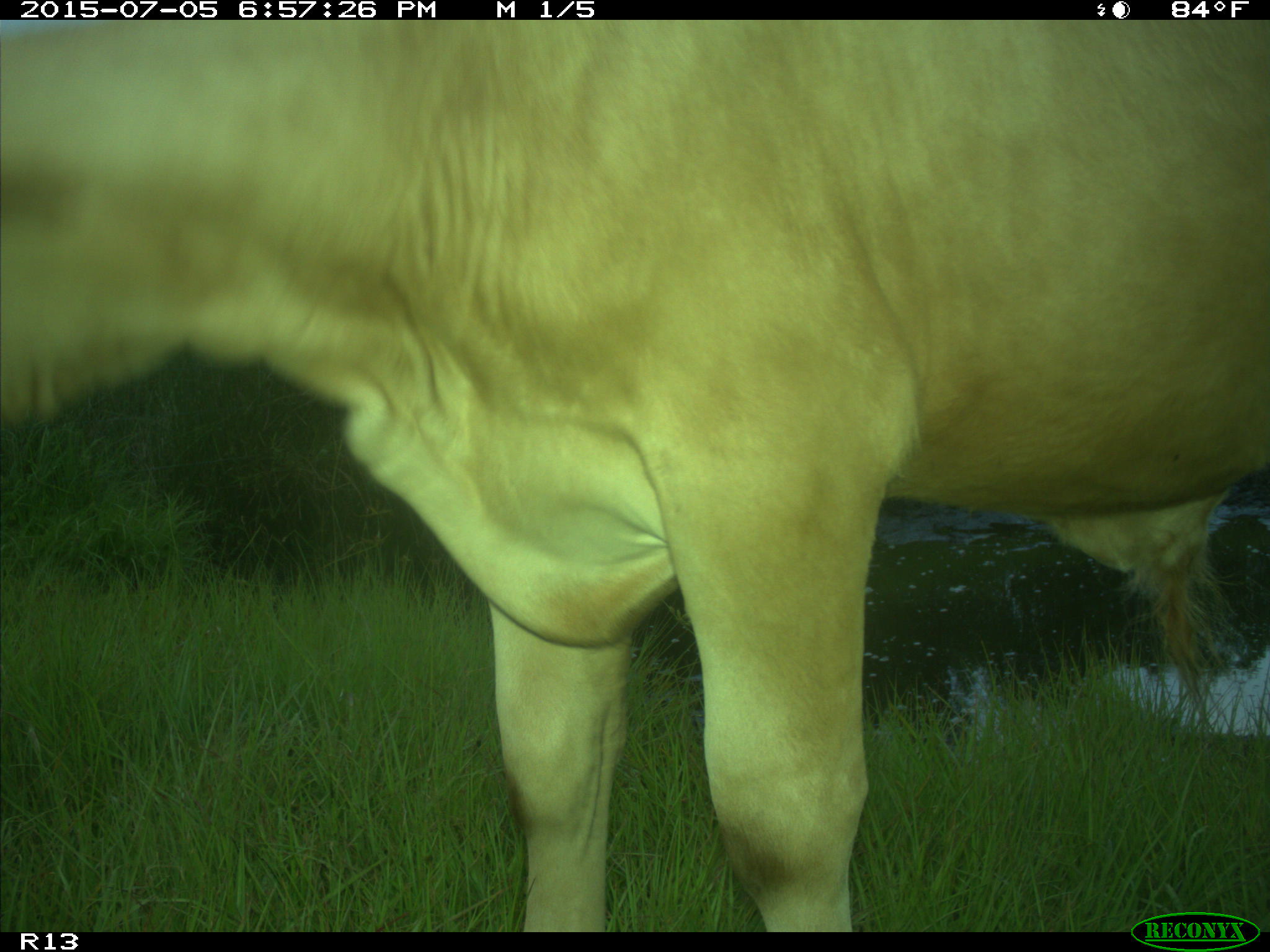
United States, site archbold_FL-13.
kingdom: Animalia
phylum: Chordata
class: Mammalia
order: Artiodactyla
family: Bovidae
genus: Bos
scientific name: Bos taurus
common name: domestic cow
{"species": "Bos taurus (domestic cow)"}